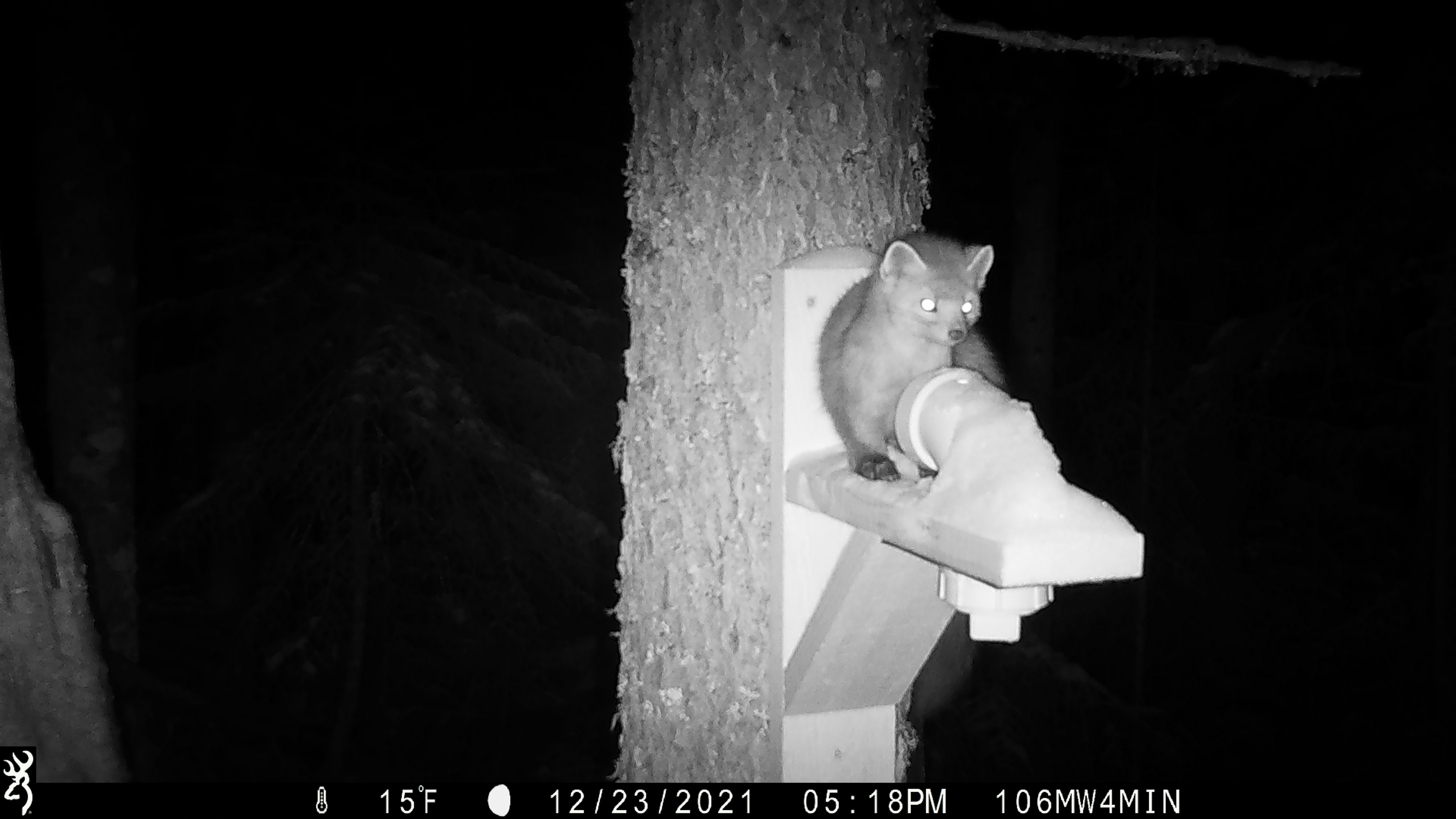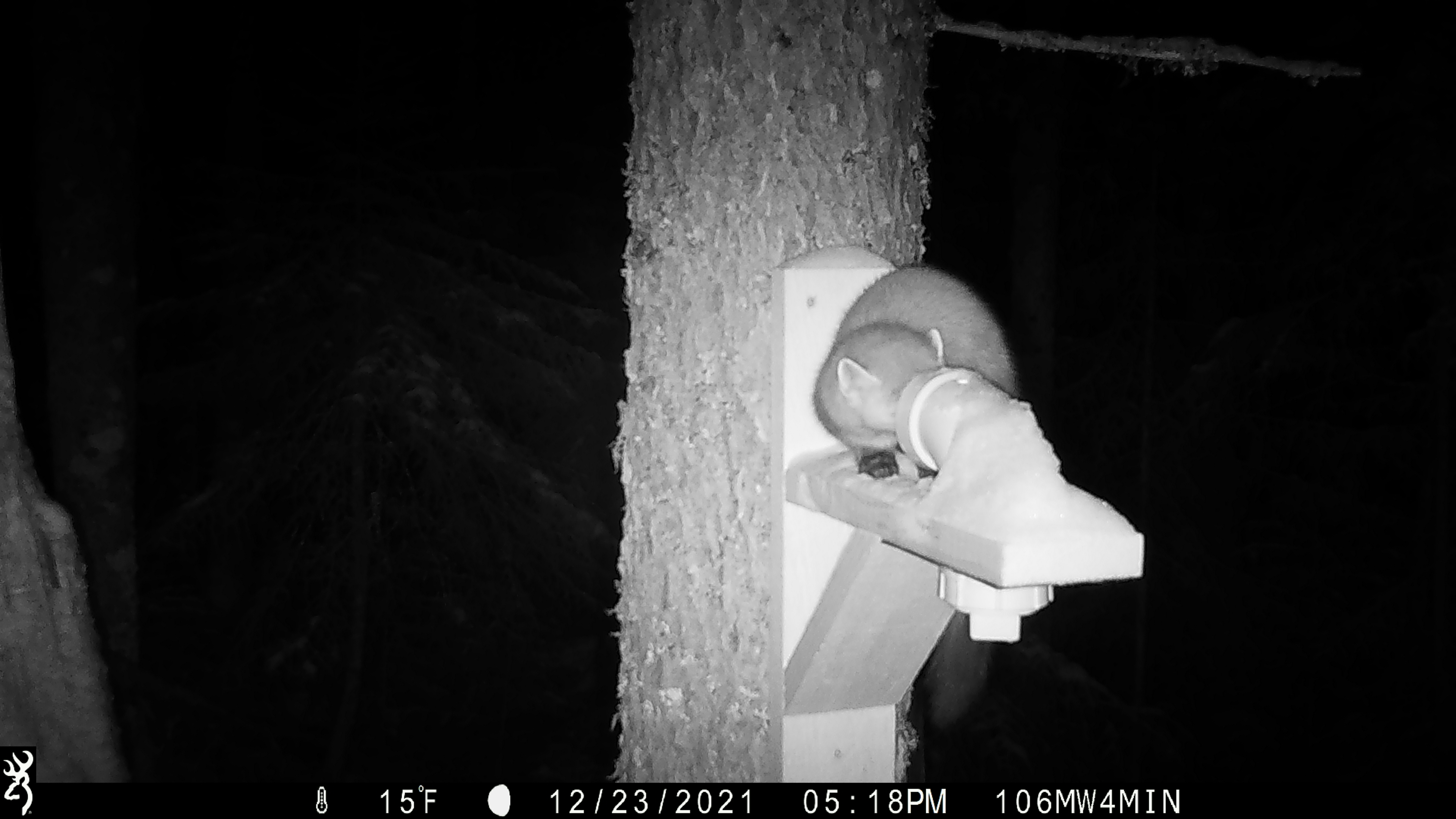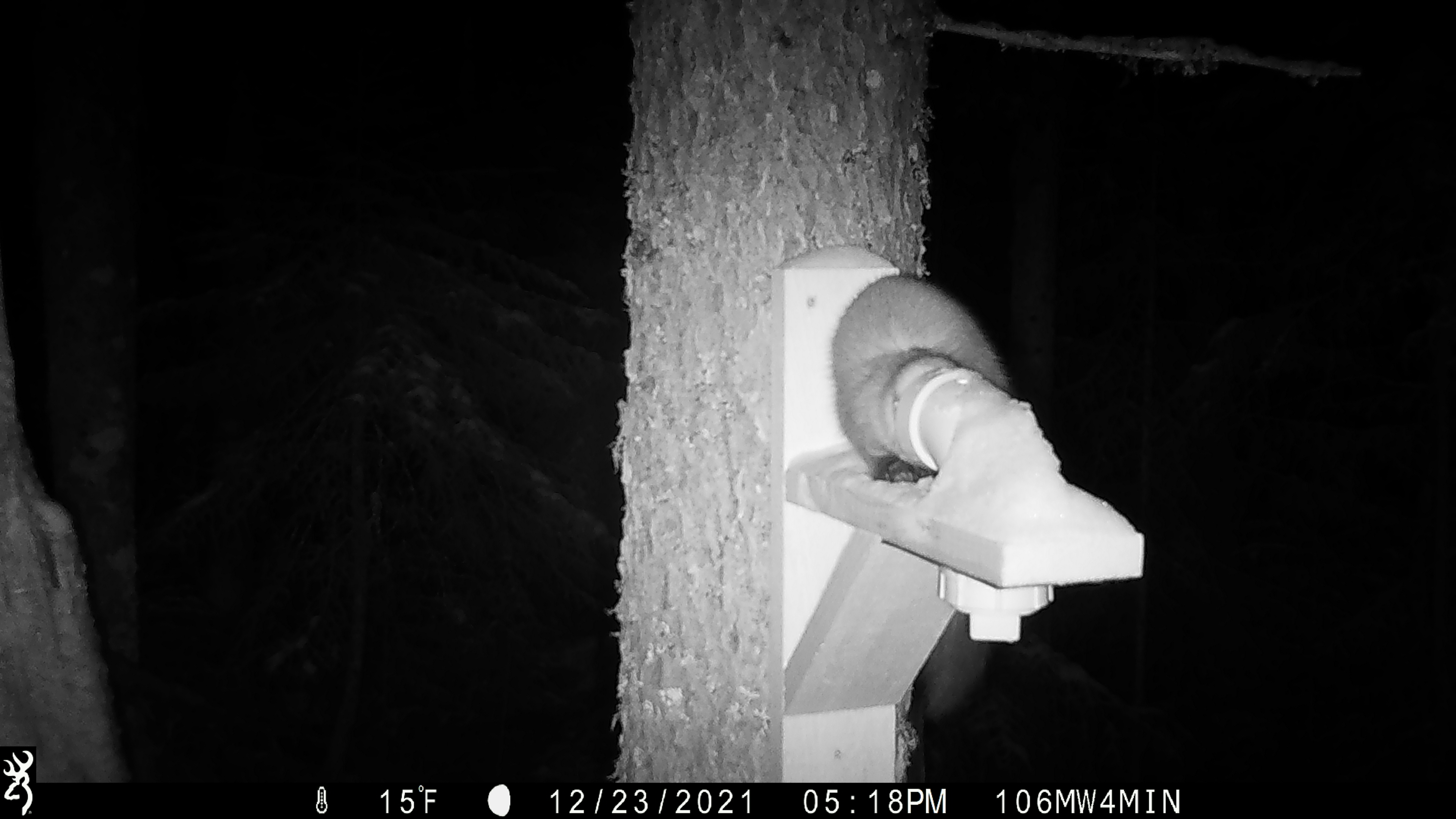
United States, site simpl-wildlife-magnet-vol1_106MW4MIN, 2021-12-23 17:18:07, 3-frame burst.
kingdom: Animalia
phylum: Chordata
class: Mammalia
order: Carnivora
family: Mustelidae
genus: Martes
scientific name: Martes americana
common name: american marten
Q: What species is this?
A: American marten (Martes americana).